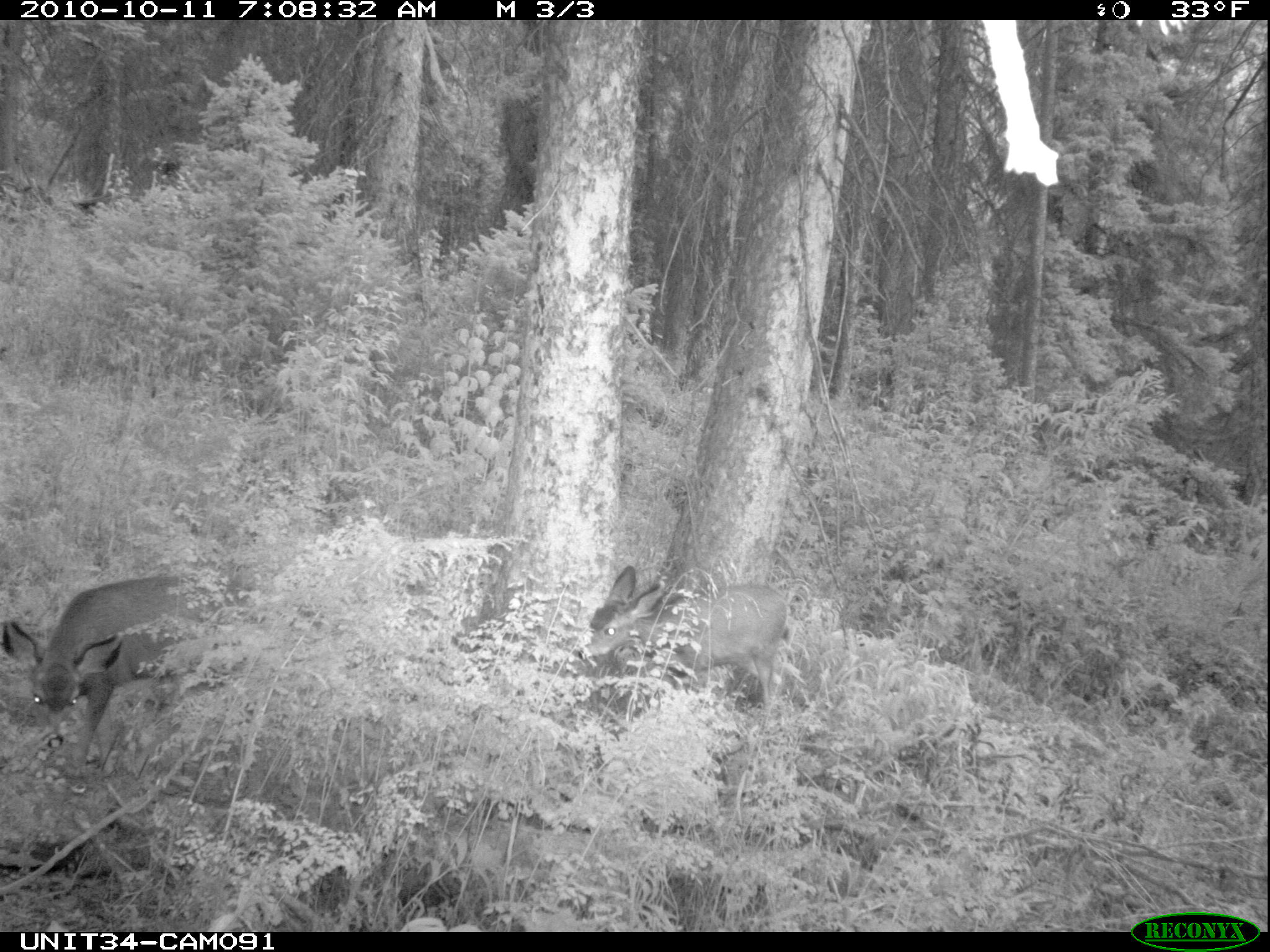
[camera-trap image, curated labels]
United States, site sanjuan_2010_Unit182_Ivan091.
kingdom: Animalia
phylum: Chordata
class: Mammalia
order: Artiodactyla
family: Cervidae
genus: Odocoileus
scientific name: Odocoileus hemionus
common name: mule deer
Odocoileus hemionus (mule deer).